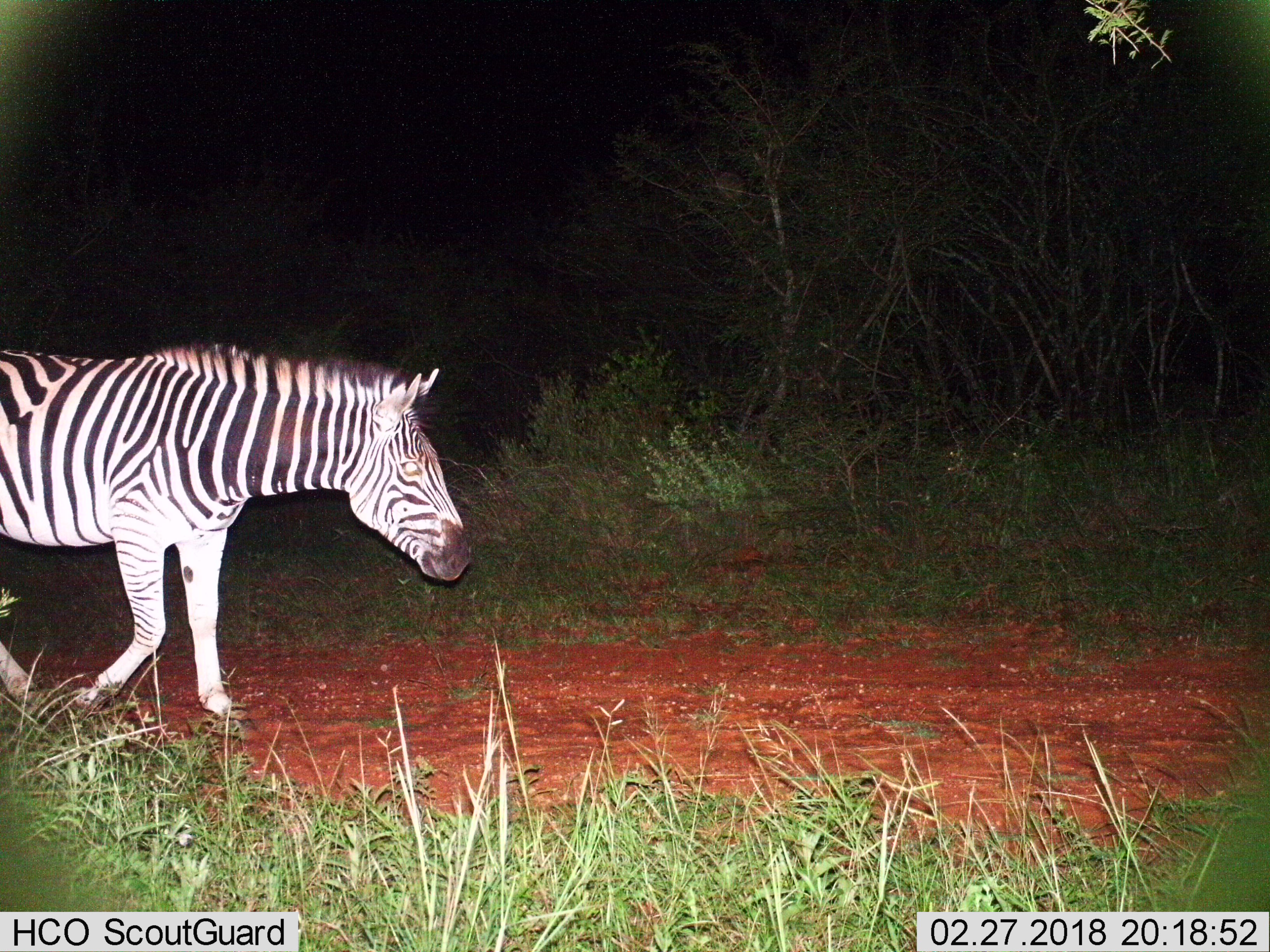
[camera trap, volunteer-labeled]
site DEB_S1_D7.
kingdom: Animalia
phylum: Chordata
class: Mammalia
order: Perissodactyla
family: Equidae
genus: Equus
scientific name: Equus quagga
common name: plains zebra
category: zebraplains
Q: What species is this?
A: Zebraplains (plains zebra) (Equus quagga).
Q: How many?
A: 1.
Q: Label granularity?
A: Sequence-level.